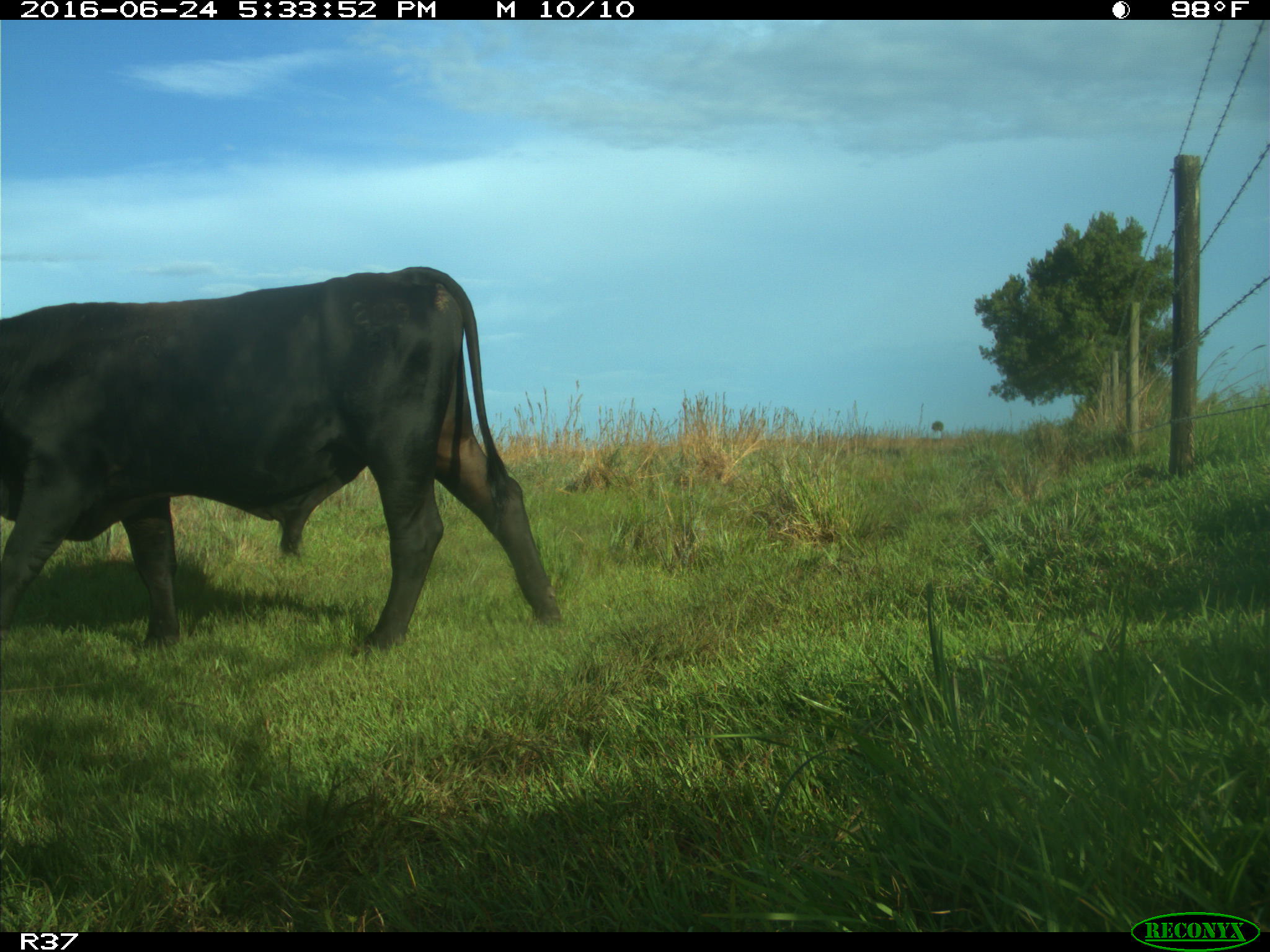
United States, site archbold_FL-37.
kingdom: Animalia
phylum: Chordata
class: Mammalia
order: Artiodactyla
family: Bovidae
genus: Bos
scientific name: Bos taurus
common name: domestic cow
Bos taurus (domestic cow).